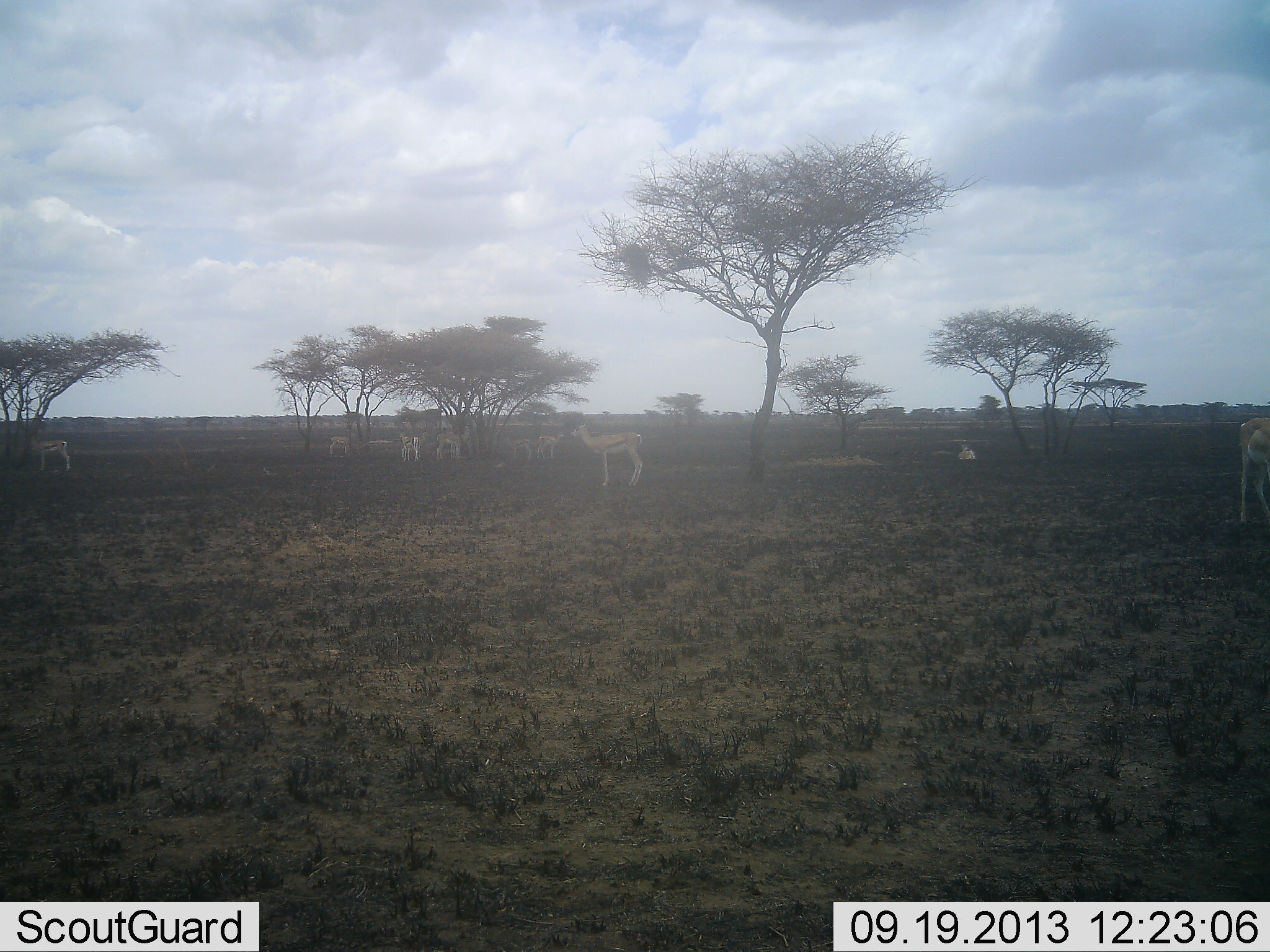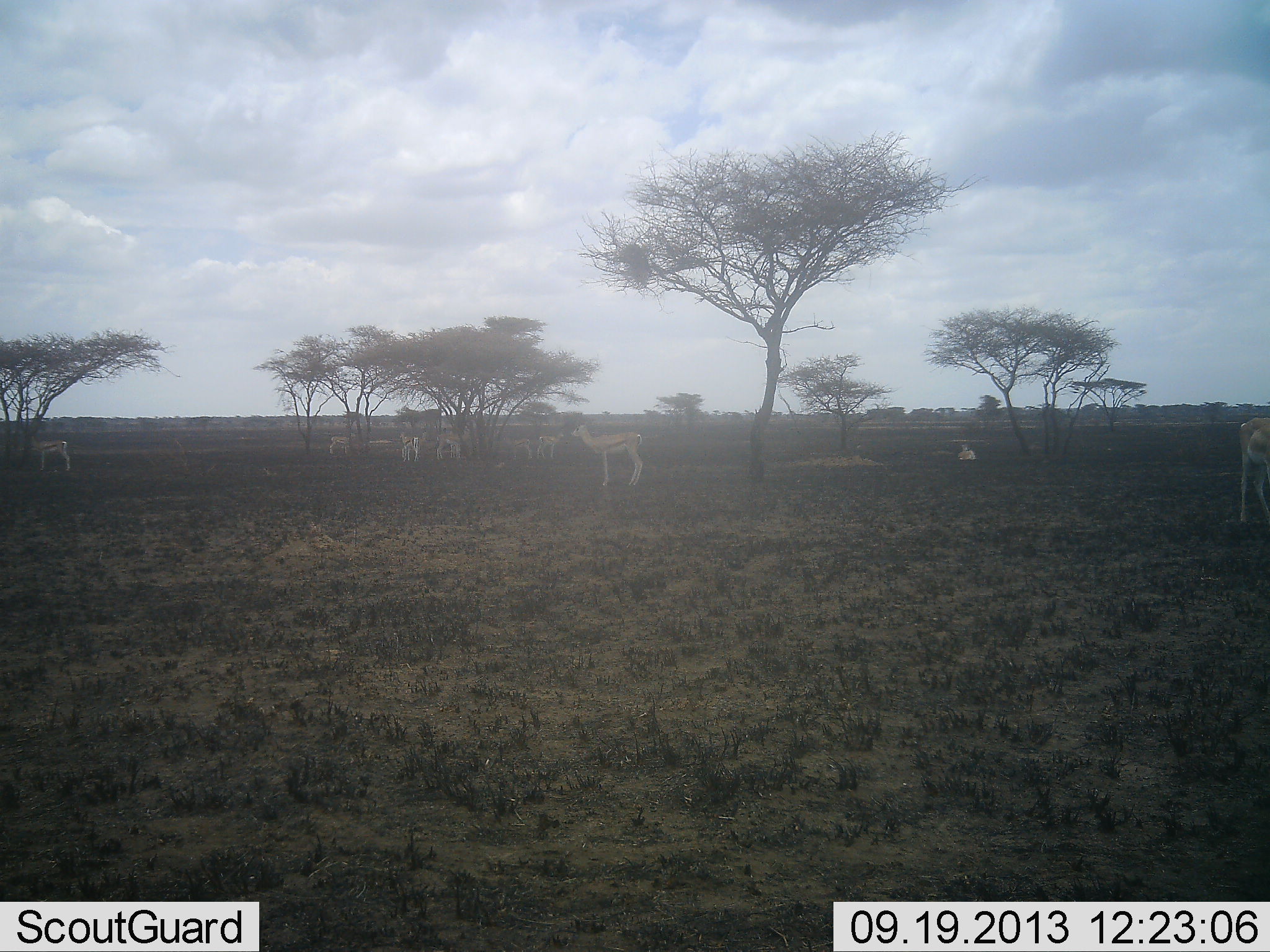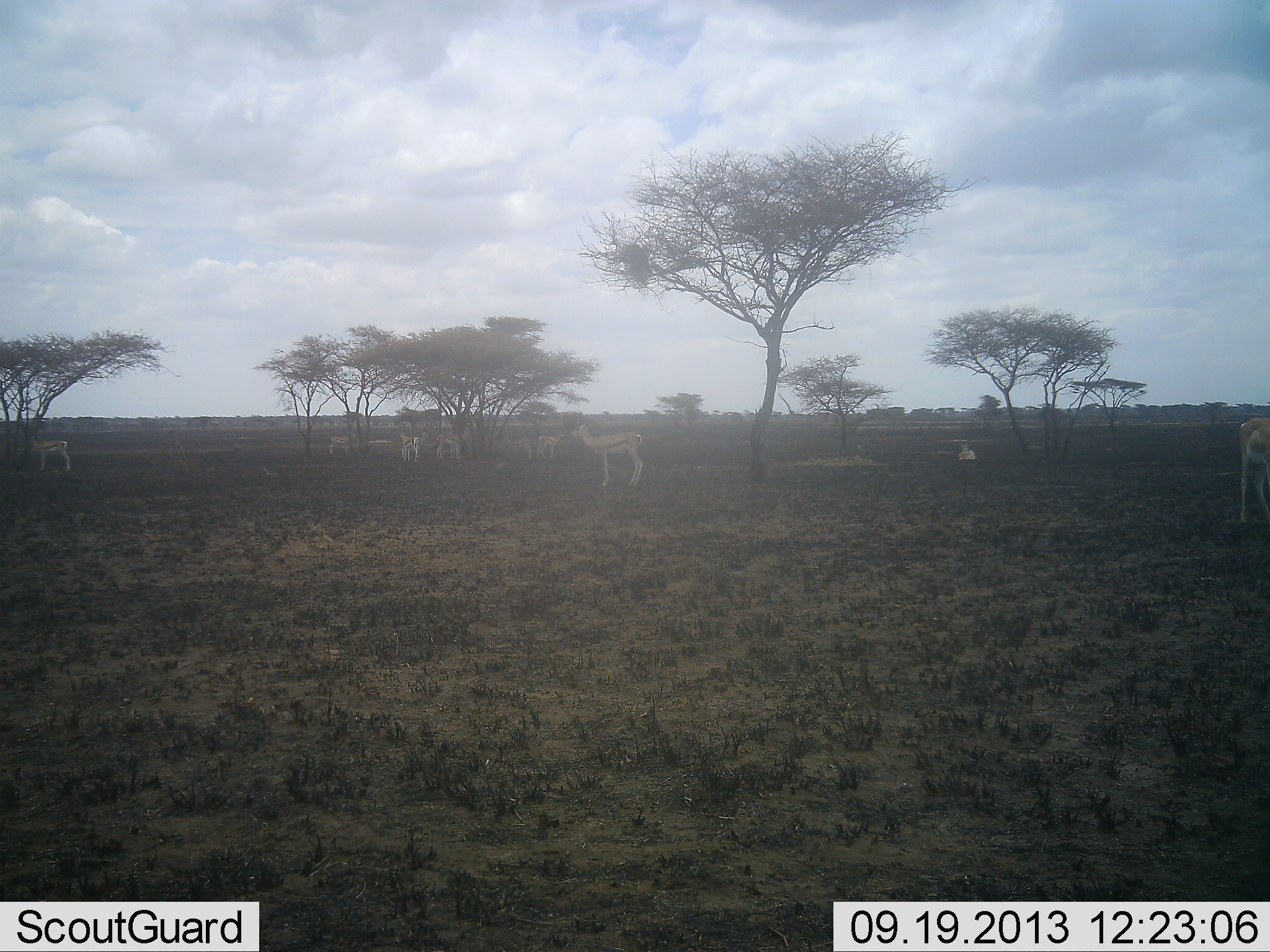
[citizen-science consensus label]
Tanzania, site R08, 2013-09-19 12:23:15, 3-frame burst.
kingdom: Animalia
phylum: Chordata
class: Mammalia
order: Artiodactyla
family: Bovidae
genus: Eudorcas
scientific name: Eudorcas thomsonii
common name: thomson's gazelle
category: gazellethomsons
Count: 10.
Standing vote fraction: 100%.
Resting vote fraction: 50%.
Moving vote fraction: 20%.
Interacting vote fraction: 0%.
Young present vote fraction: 0%.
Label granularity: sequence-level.